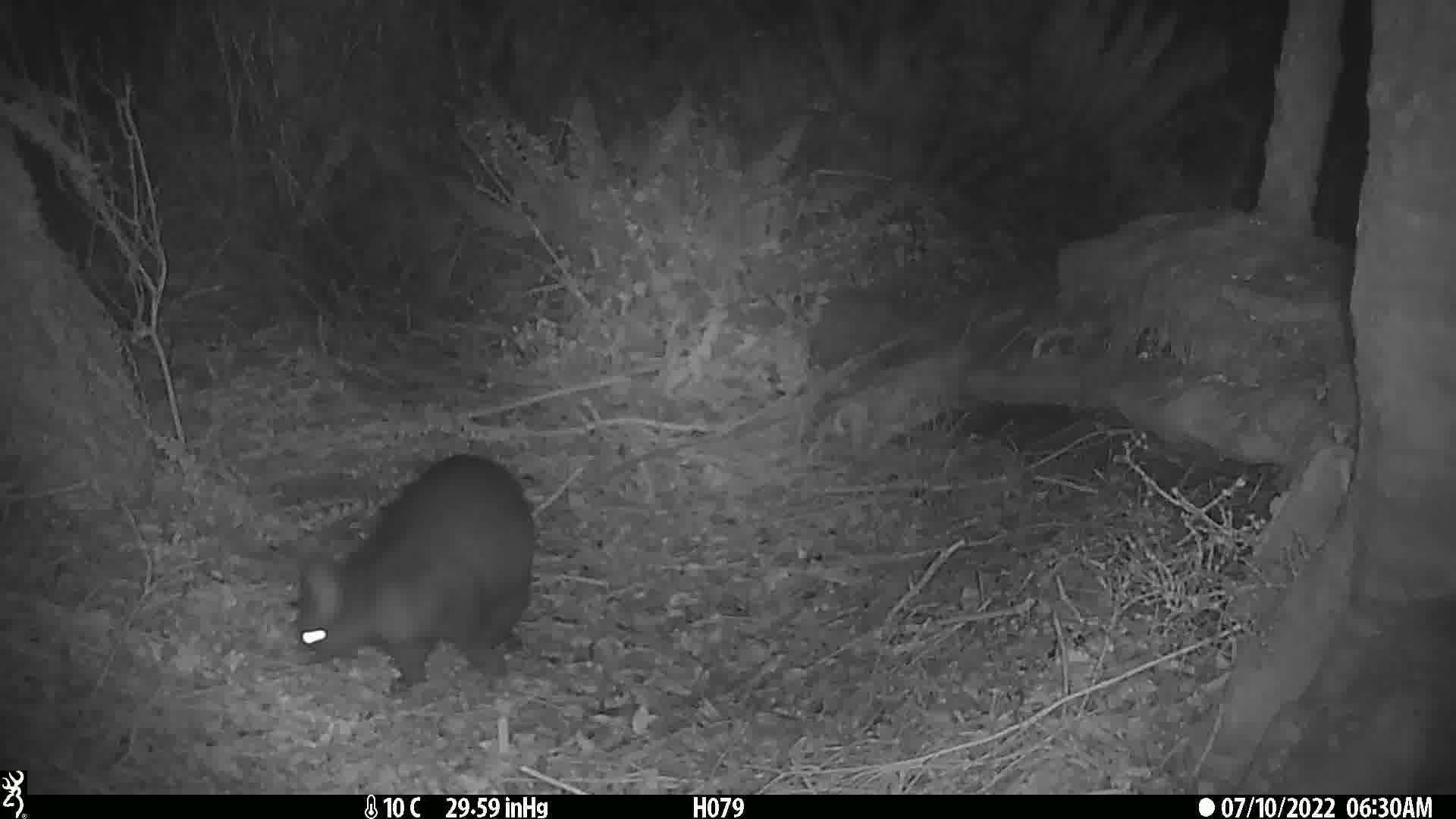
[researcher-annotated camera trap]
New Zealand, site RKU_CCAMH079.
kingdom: Animalia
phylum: Chordata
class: Mammalia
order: Diprotodontia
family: Phalangeridae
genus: Trichosurus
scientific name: Trichosurus vulpecula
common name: common brushtail possum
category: possum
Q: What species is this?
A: Possum (common brushtail possum) (Trichosurus vulpecula).